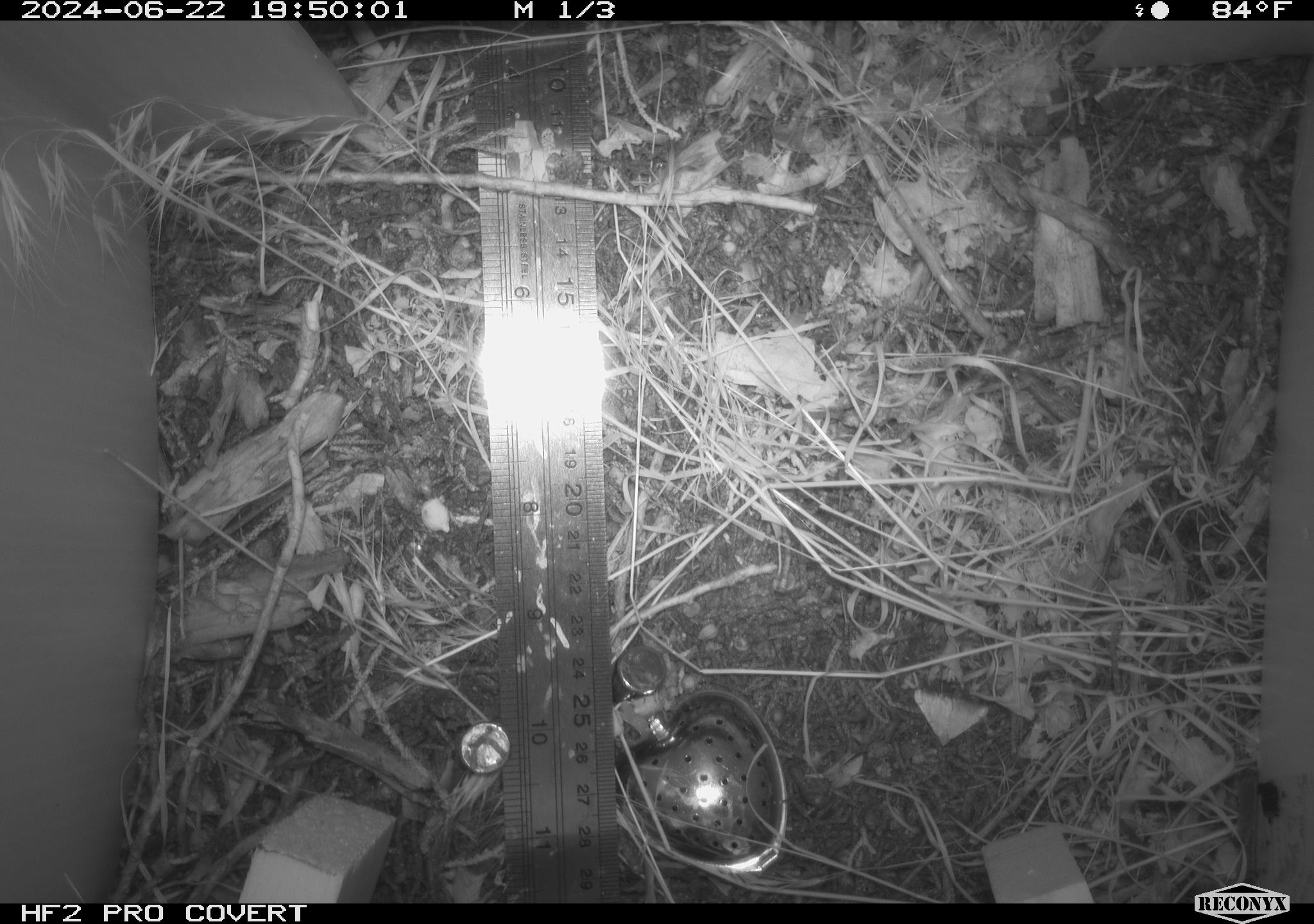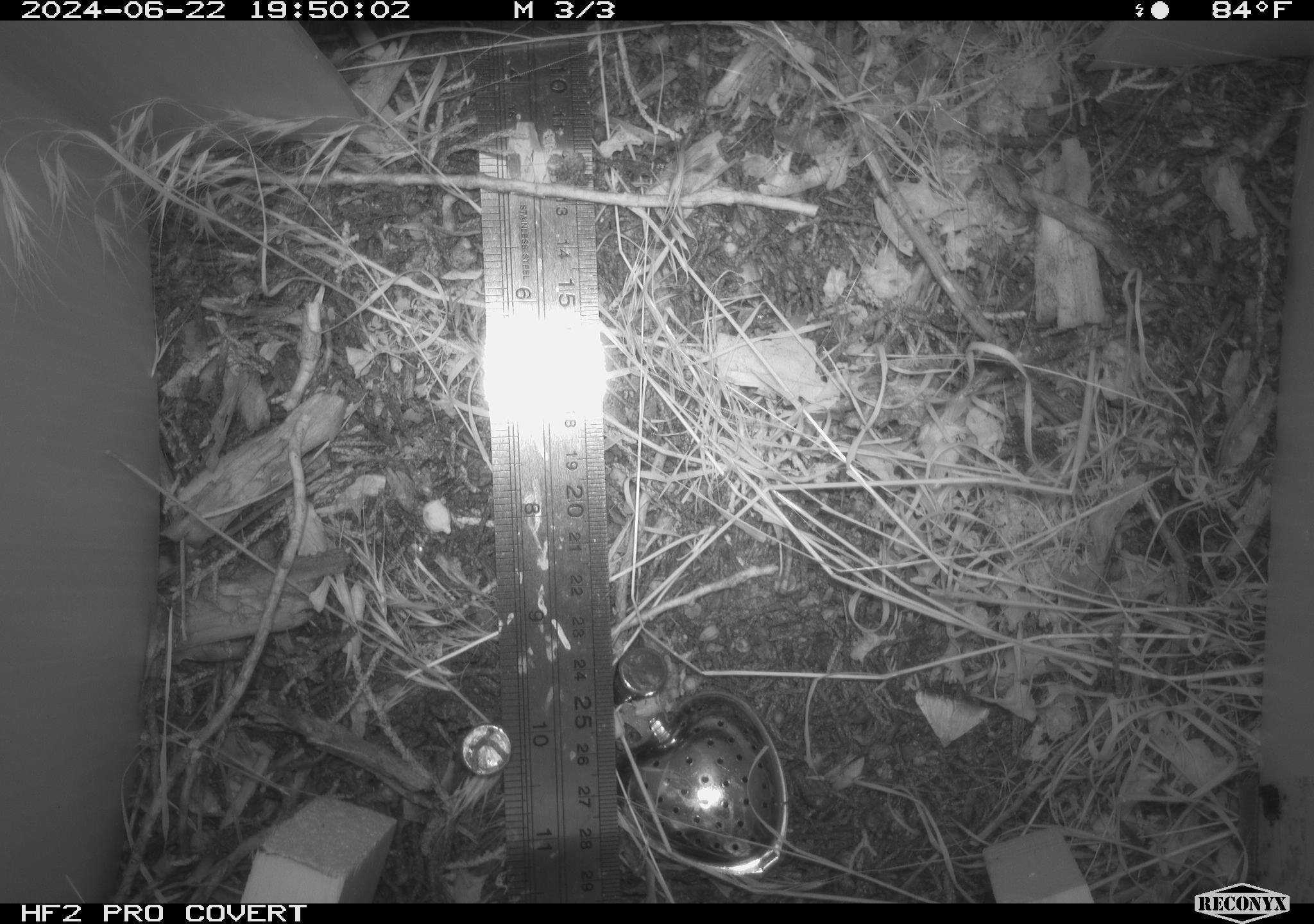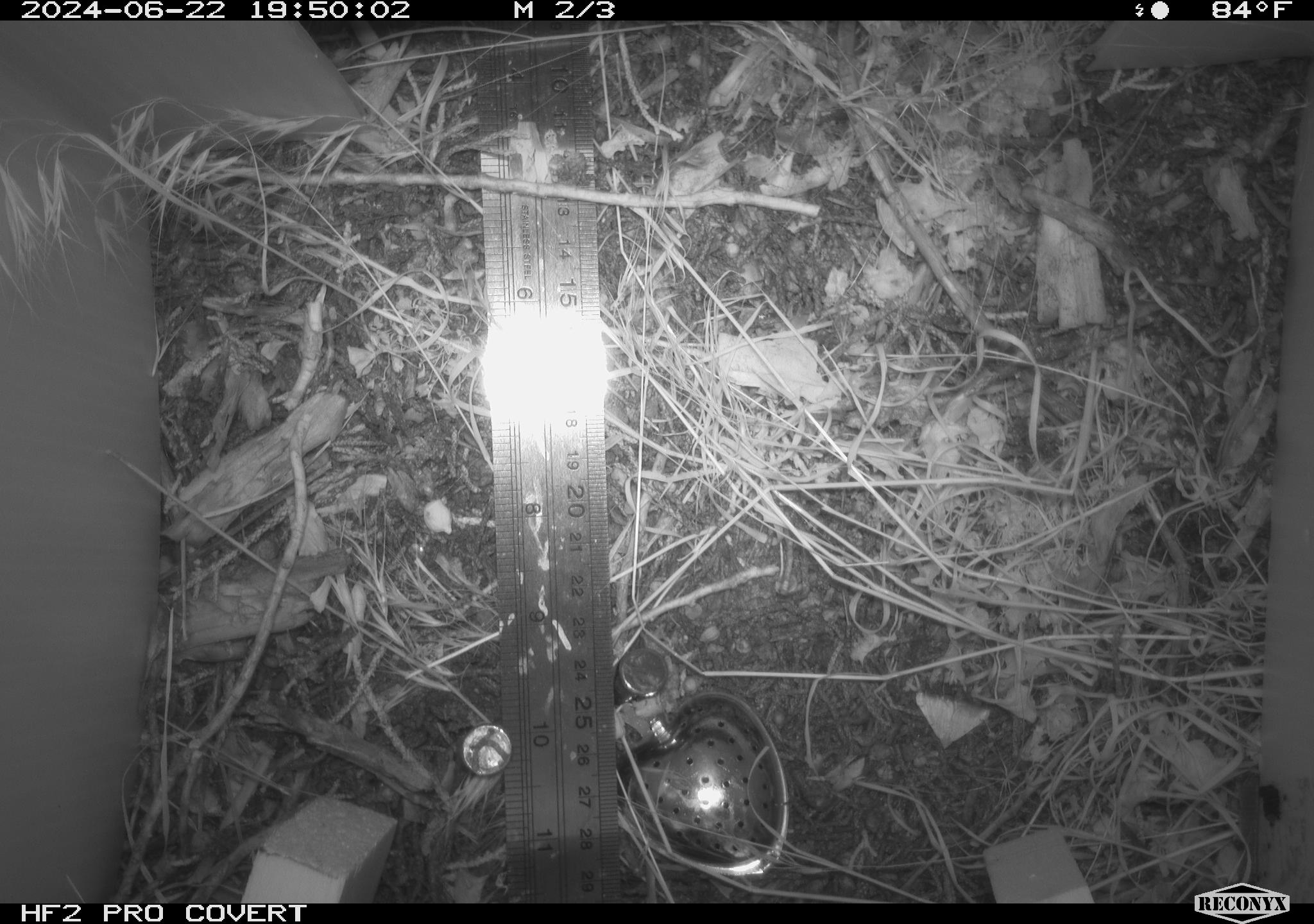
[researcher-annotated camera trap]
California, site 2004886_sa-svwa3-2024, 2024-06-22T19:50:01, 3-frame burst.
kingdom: Animalia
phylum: Arthropoda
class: Insecta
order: Lepidoptera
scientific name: Lepidoptera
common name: butterflies and moths